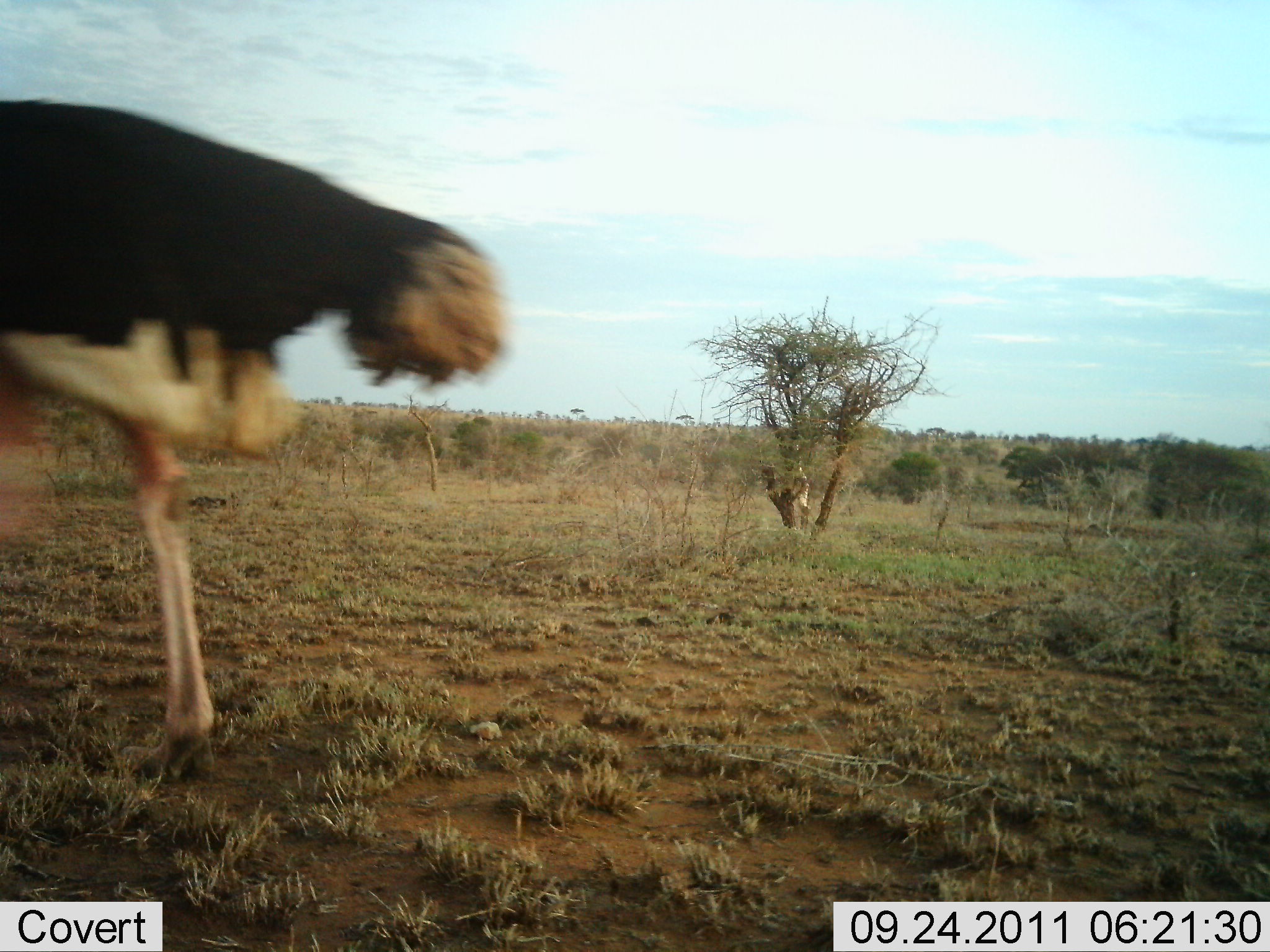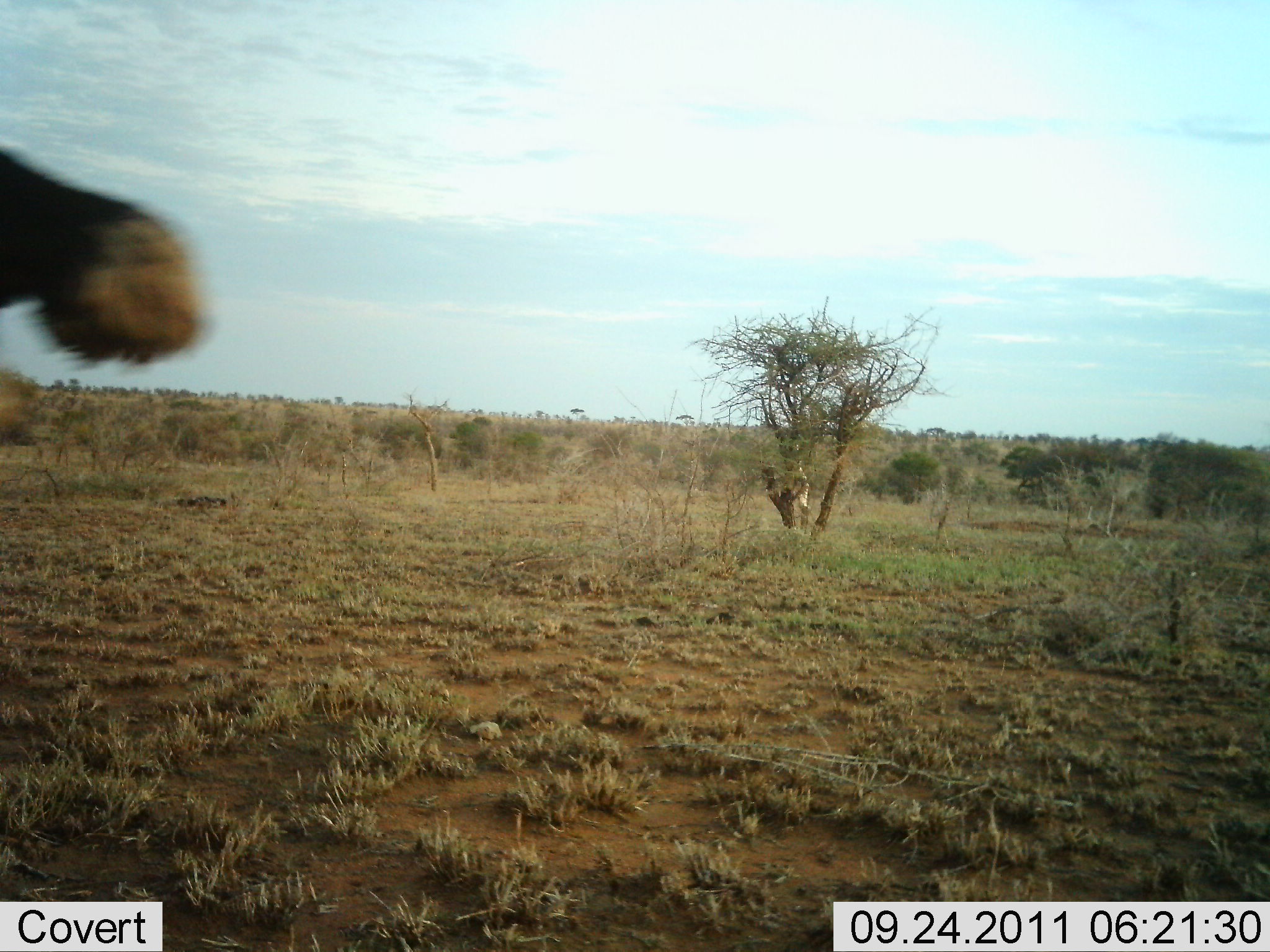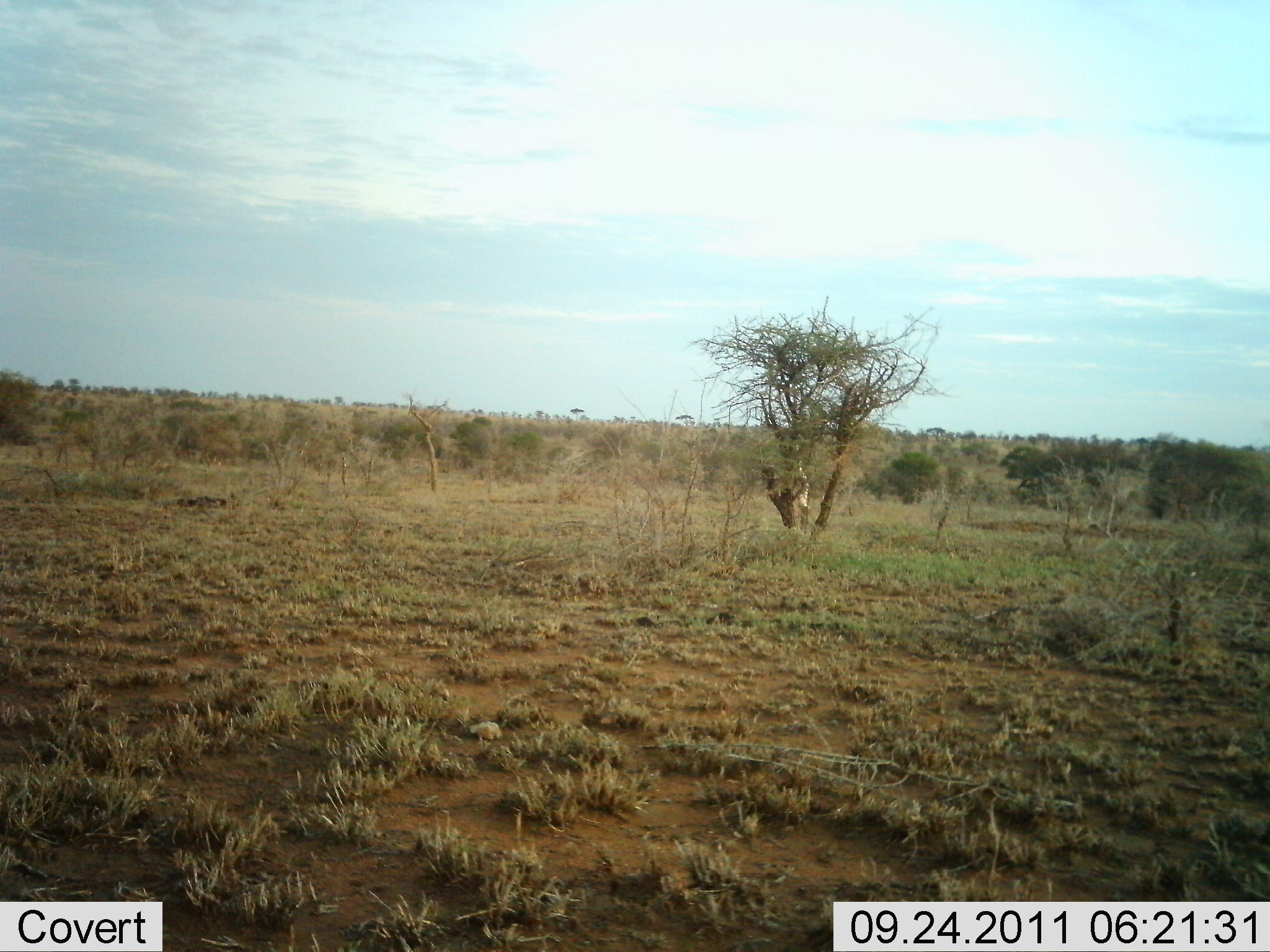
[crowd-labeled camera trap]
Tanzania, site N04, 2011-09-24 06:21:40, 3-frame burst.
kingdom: Animalia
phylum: Chordata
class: Aves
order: Struthioniformes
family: Struthionidae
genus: Struthio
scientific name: Struthio camelus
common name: ostrich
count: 1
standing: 0%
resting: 0%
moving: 100%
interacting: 0%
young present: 0%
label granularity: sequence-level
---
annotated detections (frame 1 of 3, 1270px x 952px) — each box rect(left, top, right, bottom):
animal: rect(0, 97, 508, 762)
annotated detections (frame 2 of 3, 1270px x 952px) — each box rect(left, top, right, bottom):
animal: rect(0, 146, 213, 369)